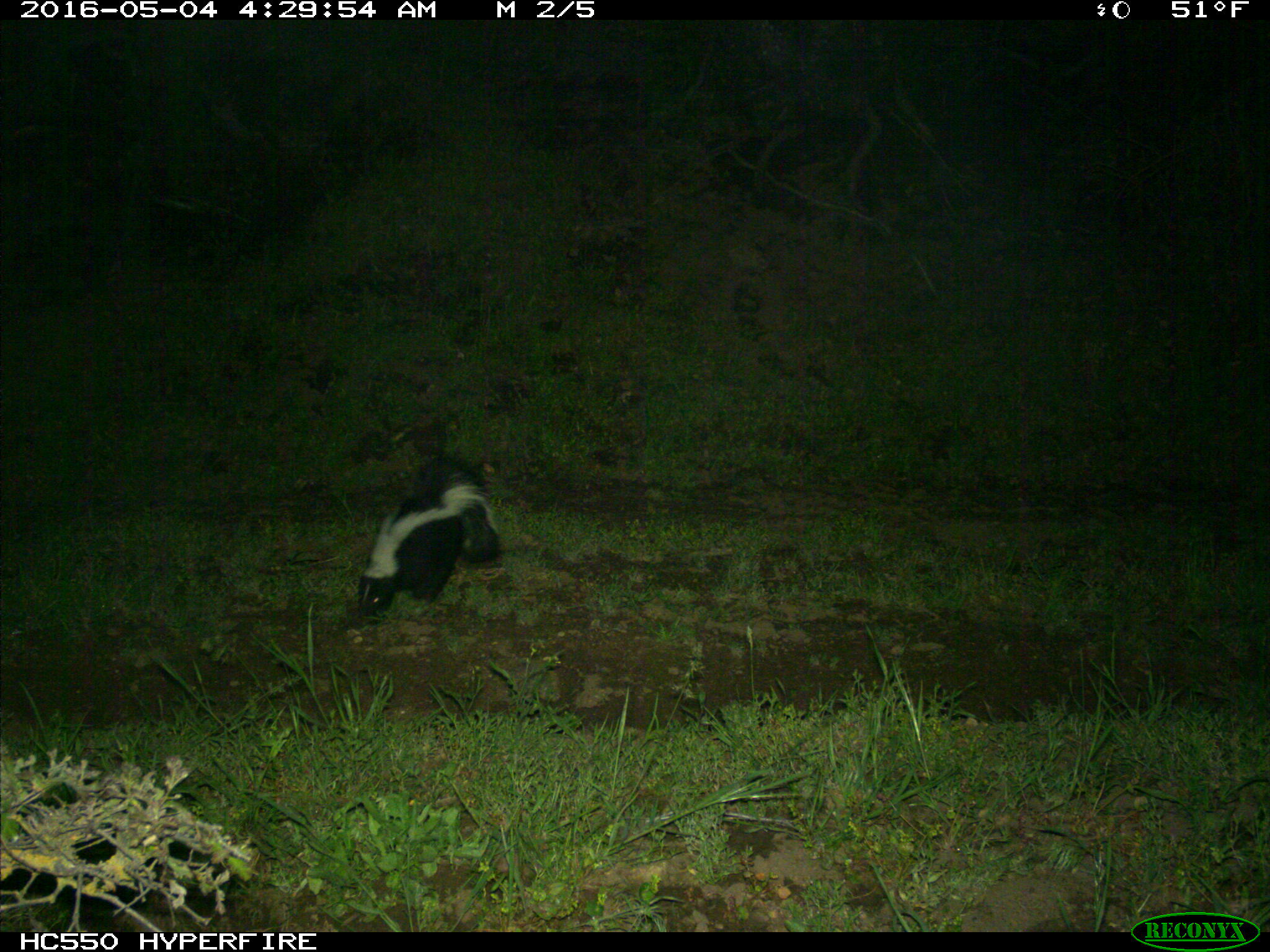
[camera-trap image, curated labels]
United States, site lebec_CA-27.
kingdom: Animalia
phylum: Chordata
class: Mammalia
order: Carnivora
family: Mephitidae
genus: Mephitis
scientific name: Mephitis mephitis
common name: striped skunk